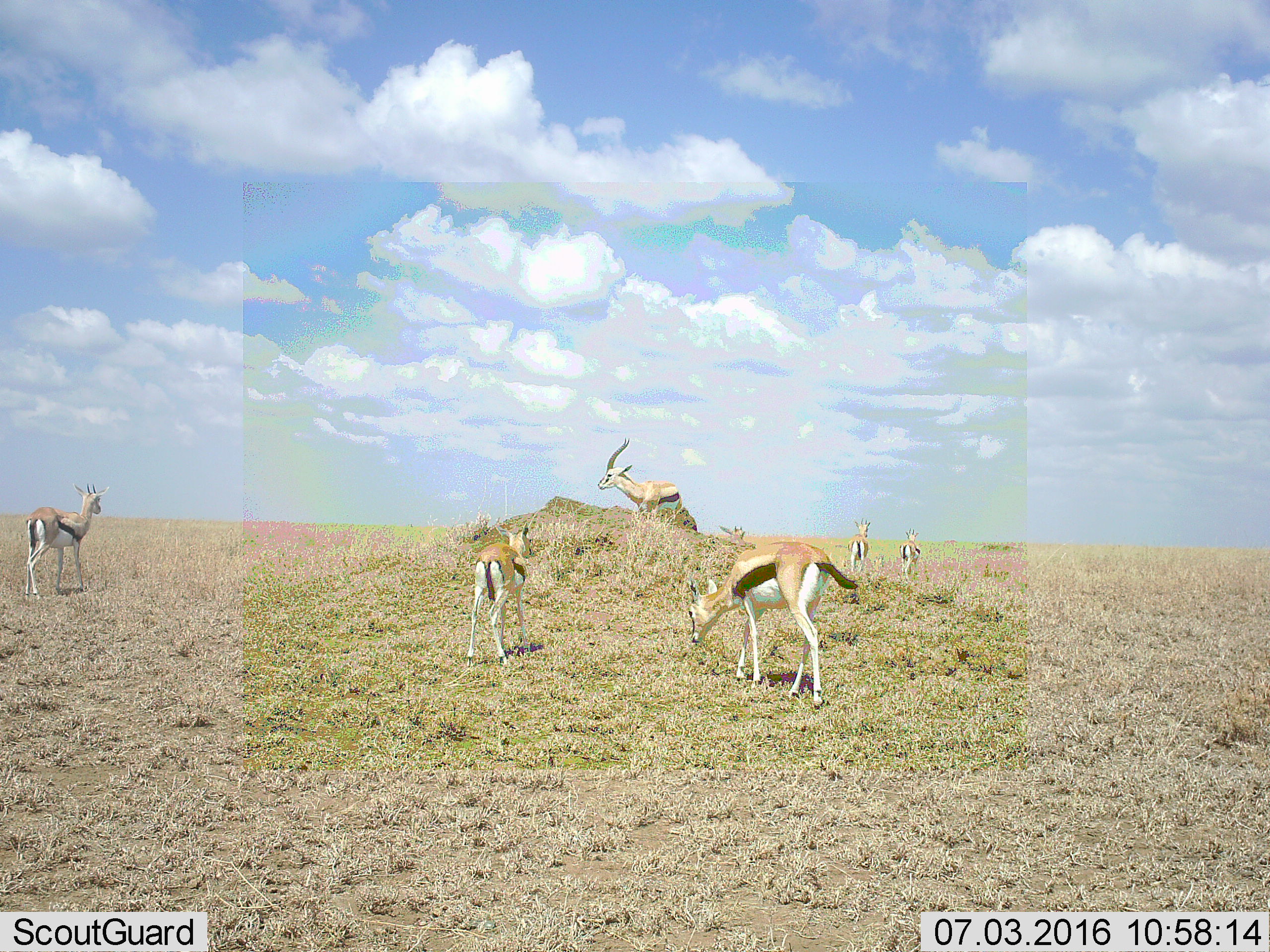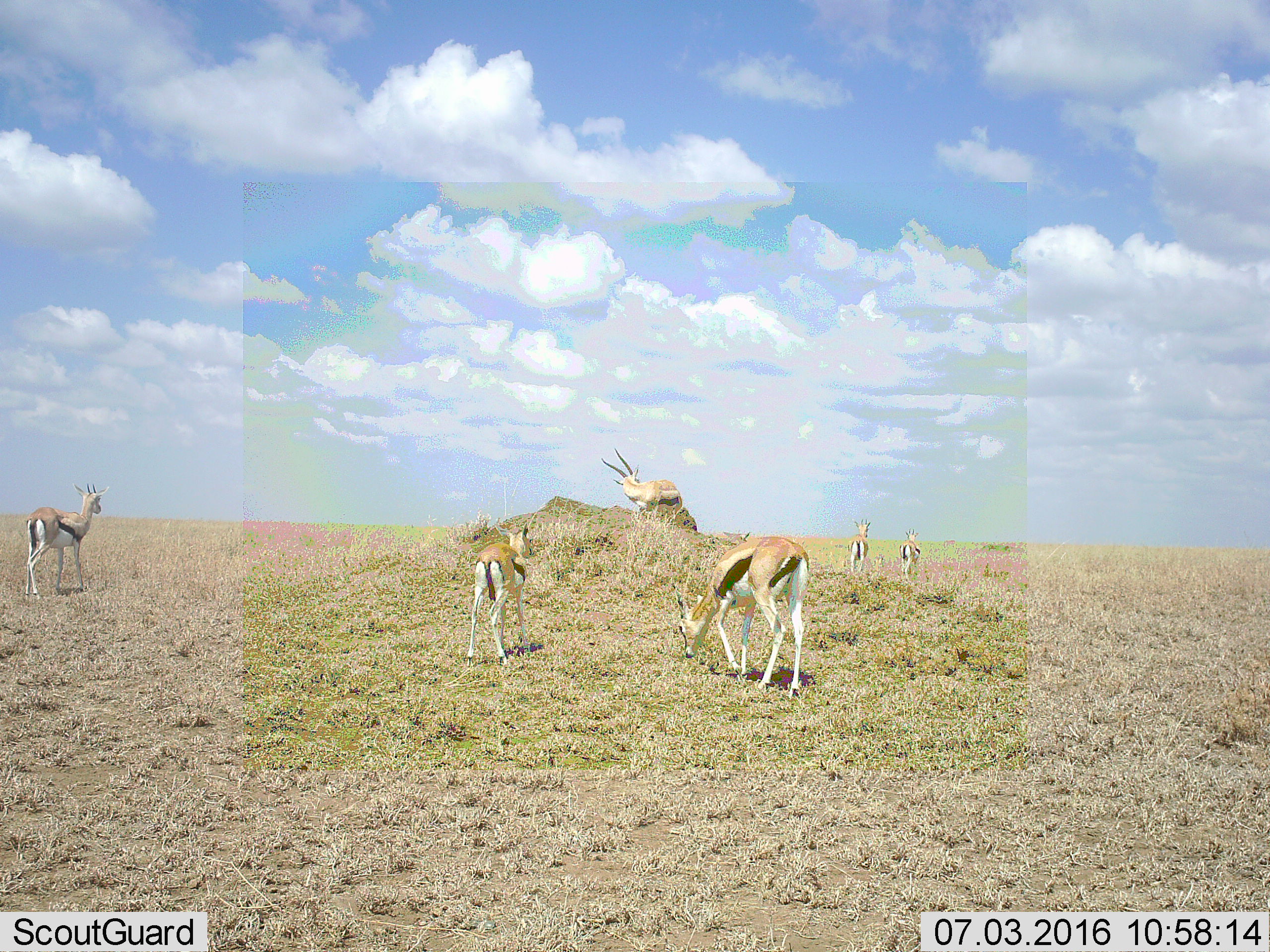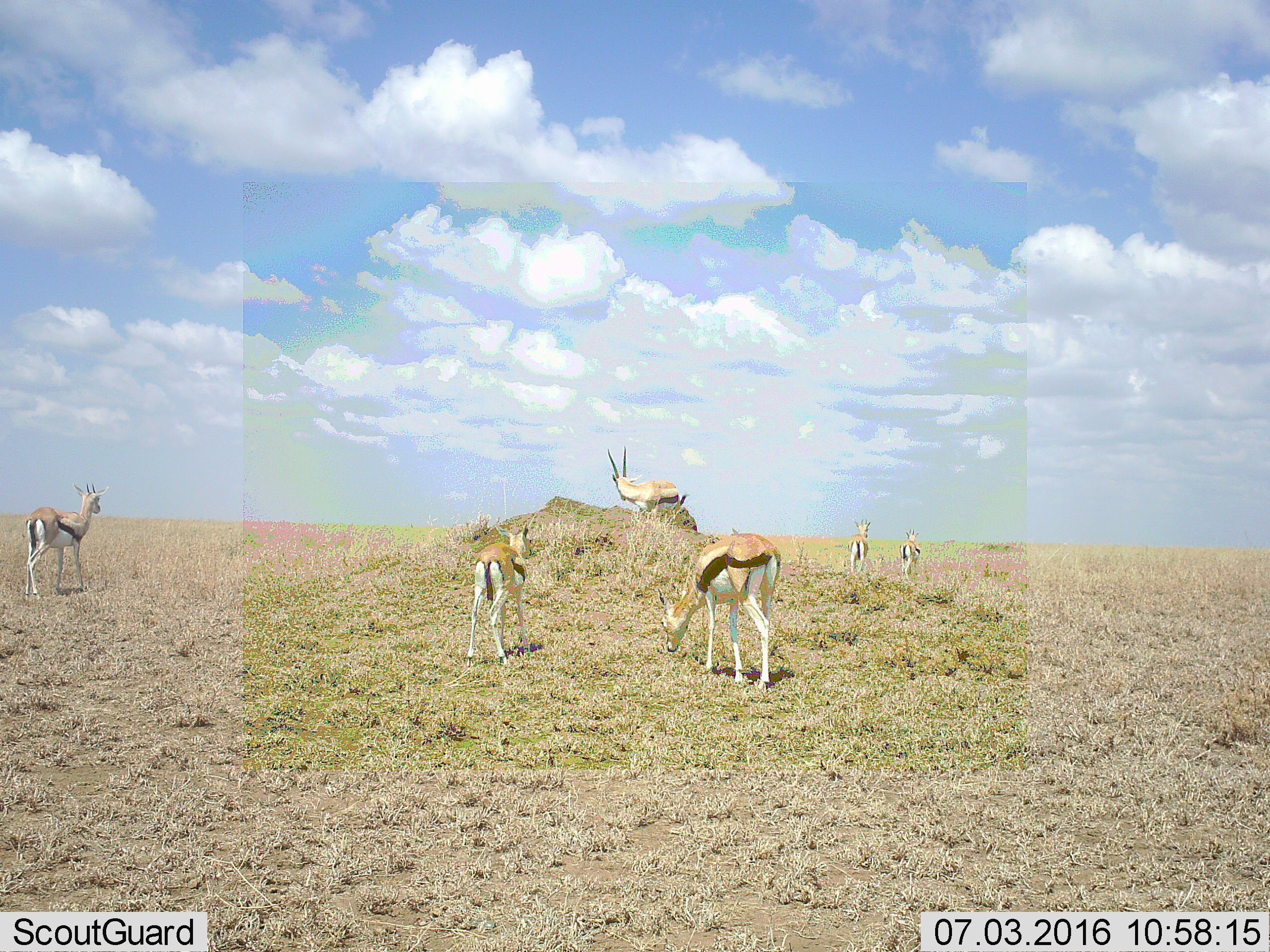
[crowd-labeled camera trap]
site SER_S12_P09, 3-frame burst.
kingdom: Animalia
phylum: Chordata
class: Mammalia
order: Artiodactyla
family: Bovidae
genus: Eudorcas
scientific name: Eudorcas thomsonii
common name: thomson's gazelle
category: gazellethomsons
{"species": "gazellethomsons (thomson's gazelle) (Eudorcas thomsonii)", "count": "7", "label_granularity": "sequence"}